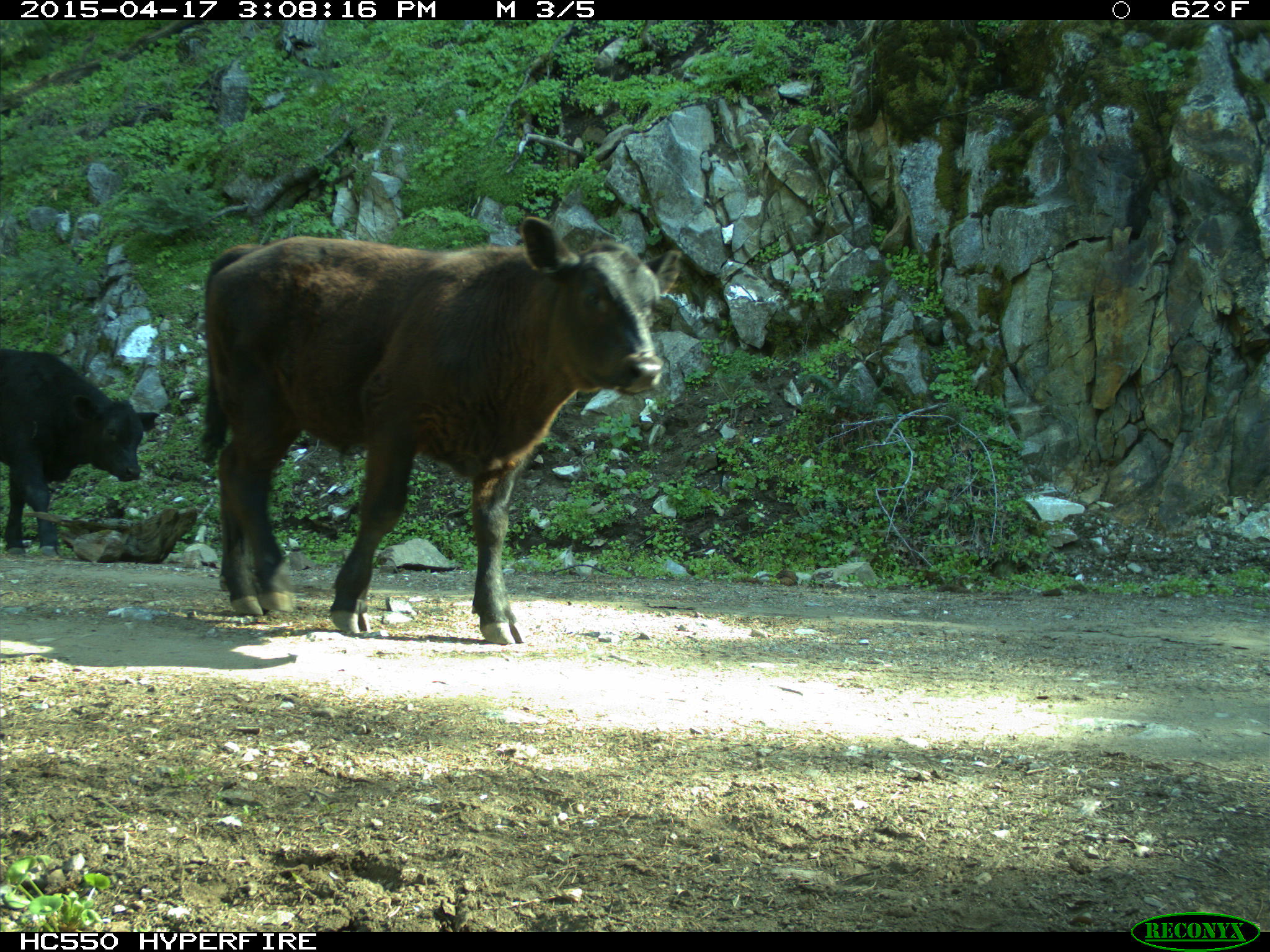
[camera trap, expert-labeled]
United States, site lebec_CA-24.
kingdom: Animalia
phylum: Chordata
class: Mammalia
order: Artiodactyla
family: Bovidae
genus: Bos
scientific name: Bos taurus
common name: domestic cow